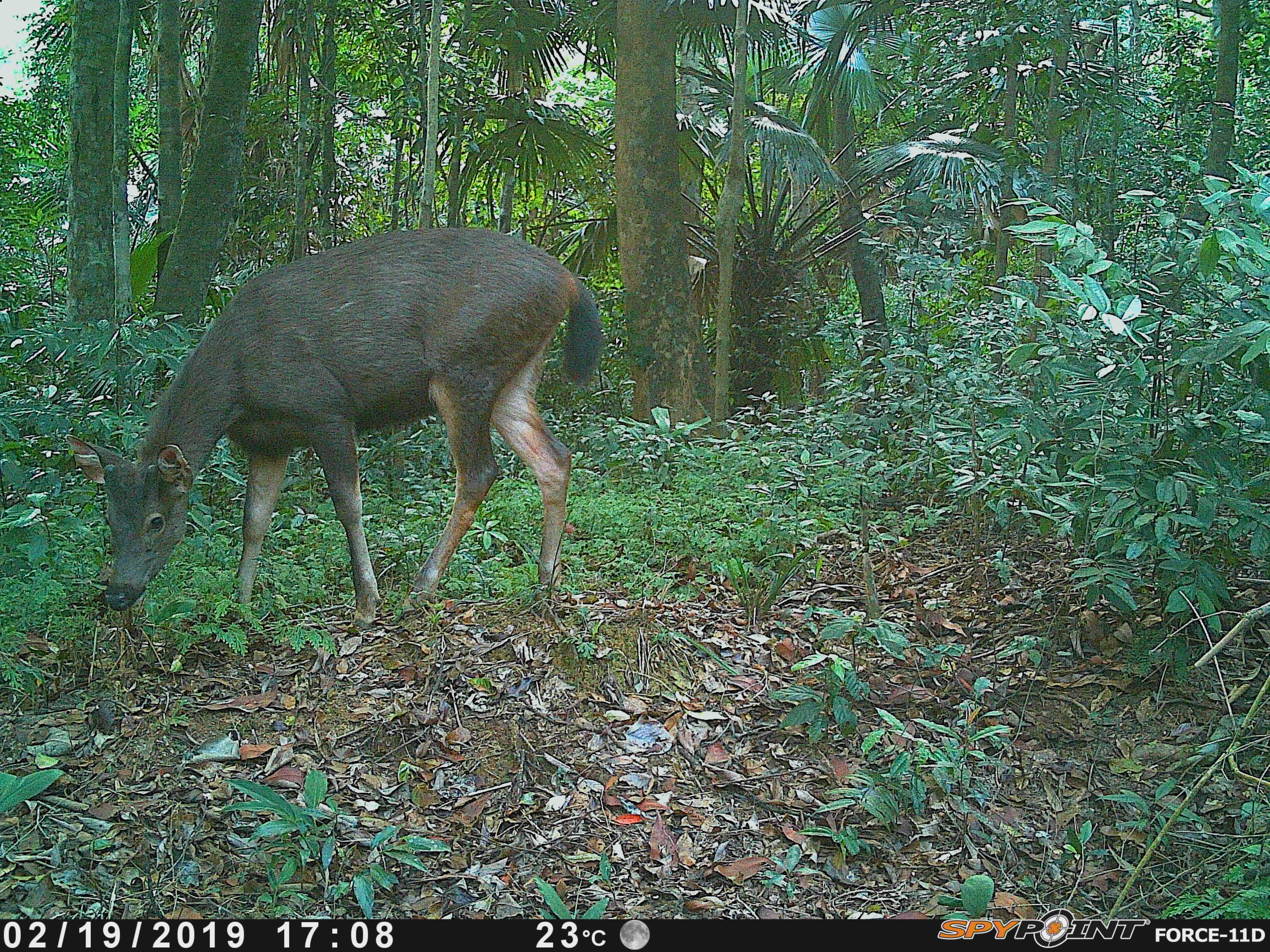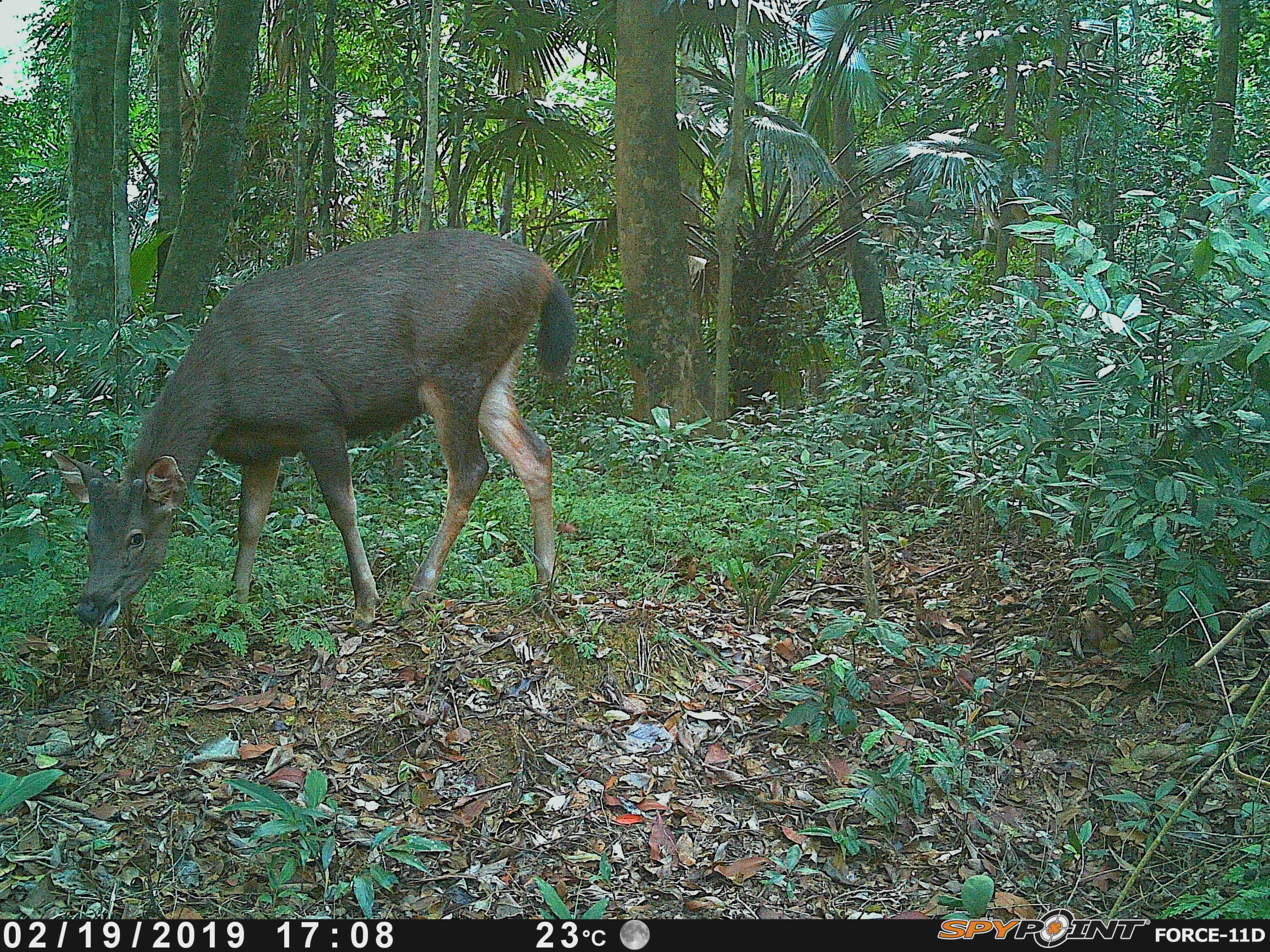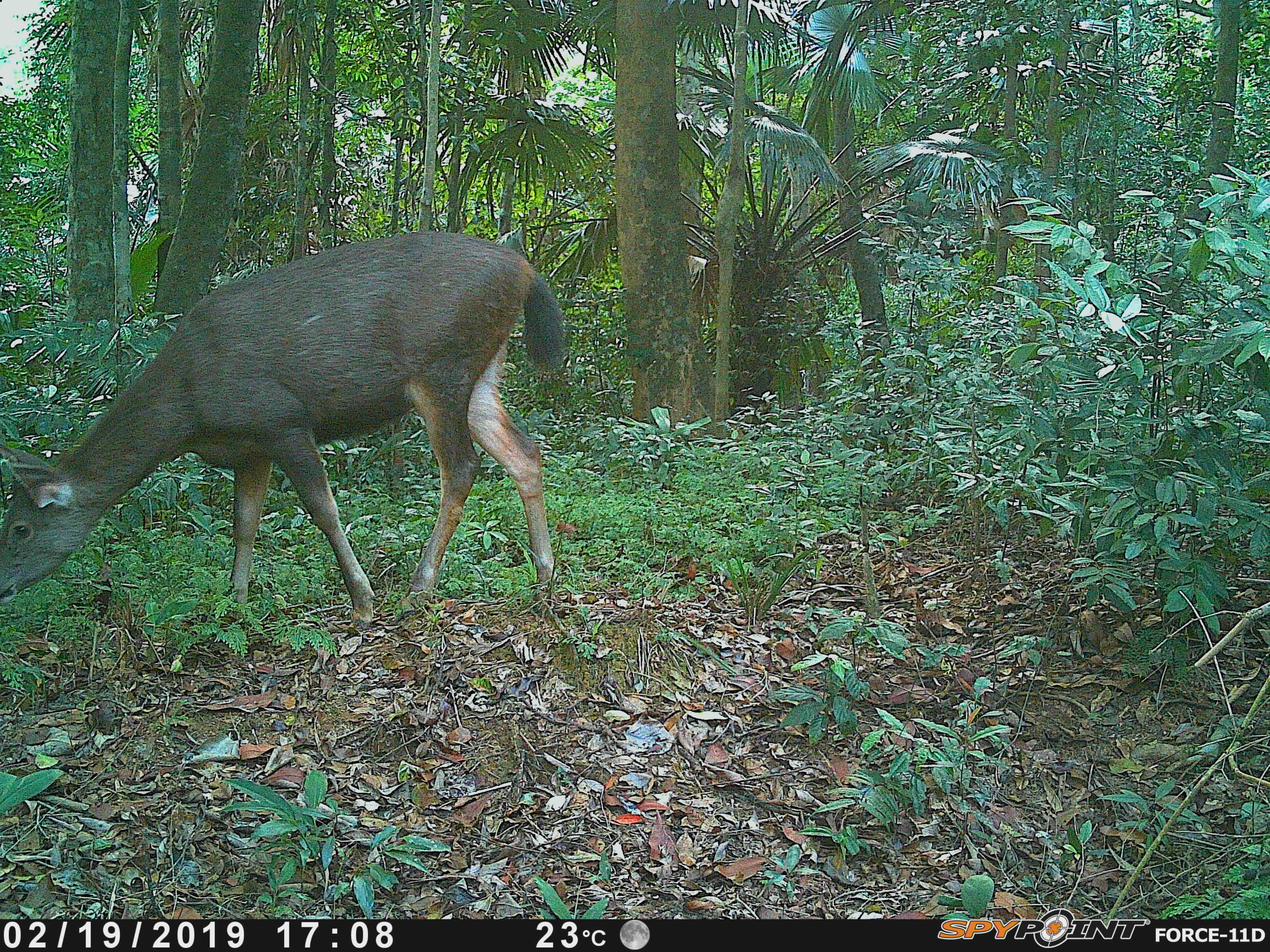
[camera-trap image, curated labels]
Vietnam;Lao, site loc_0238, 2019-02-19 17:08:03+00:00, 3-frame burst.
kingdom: Animalia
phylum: Chordata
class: Mammalia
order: Artiodactyla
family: Cervidae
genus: Rusa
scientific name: Rusa unicolor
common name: sambar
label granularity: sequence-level